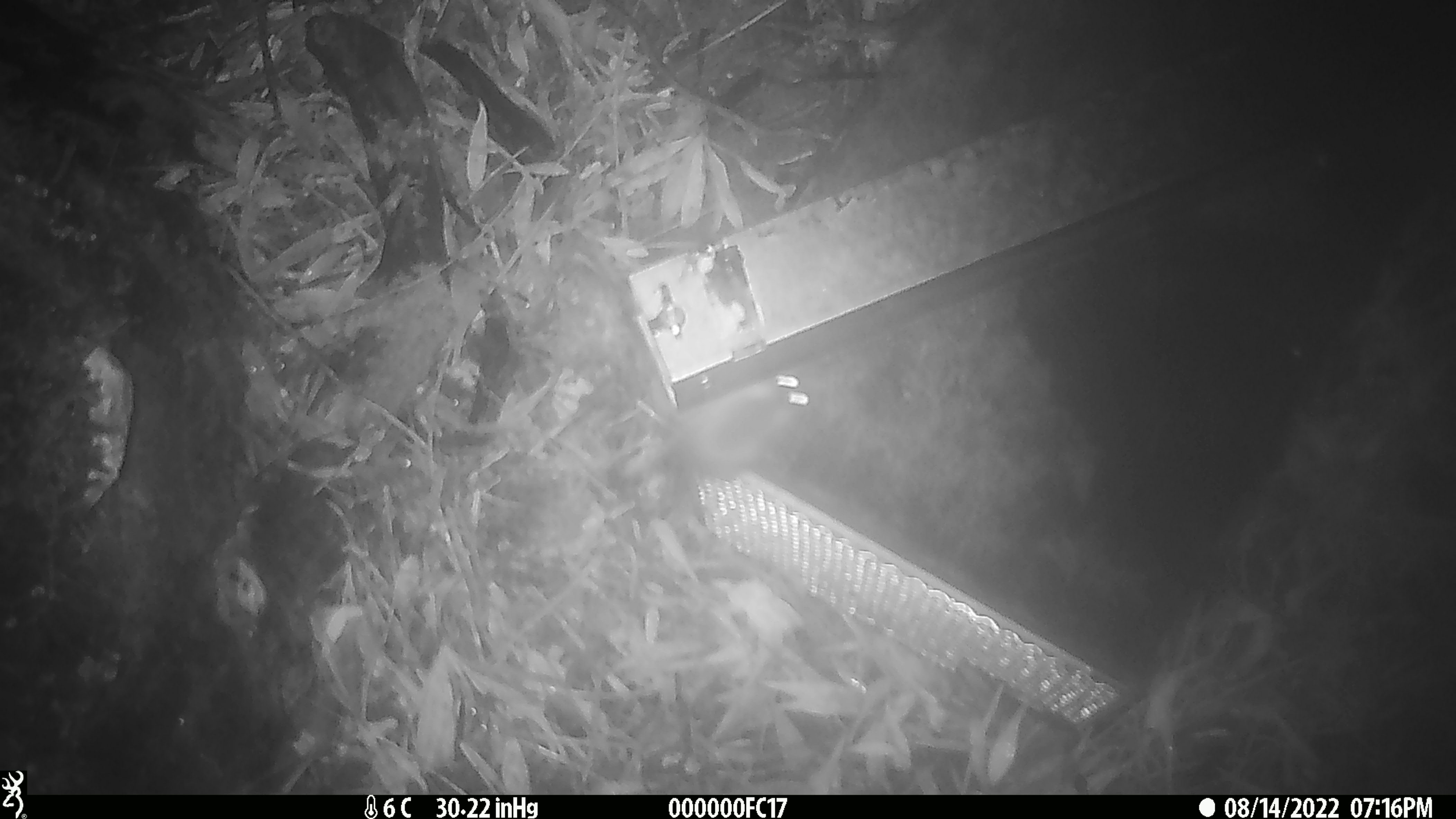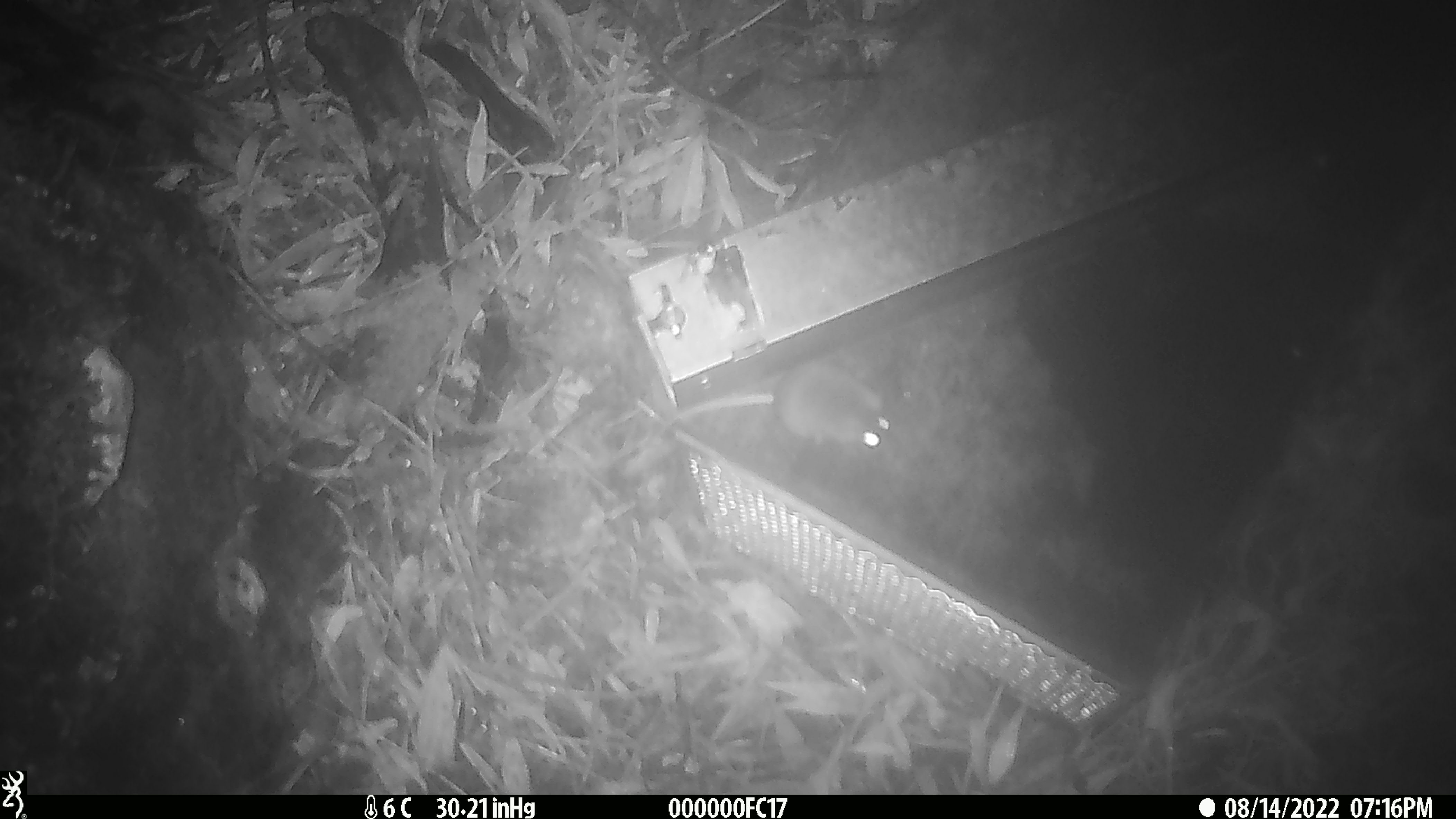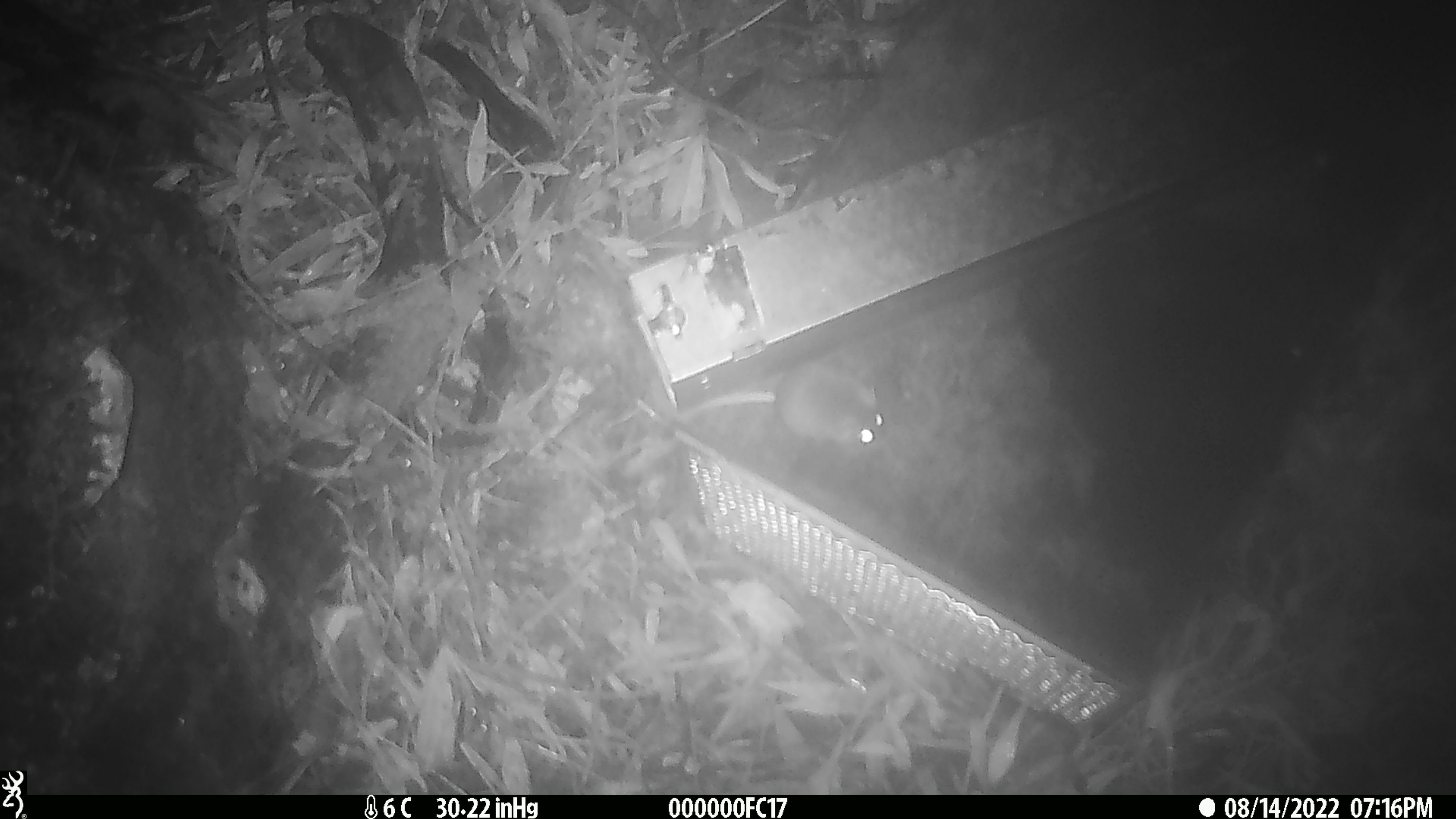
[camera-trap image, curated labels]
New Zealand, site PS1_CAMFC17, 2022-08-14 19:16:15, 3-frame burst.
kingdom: Animalia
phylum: Chordata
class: Mammalia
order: Rodentia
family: Muridae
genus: Mus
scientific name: Mus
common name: mouse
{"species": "mouse (Mus)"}